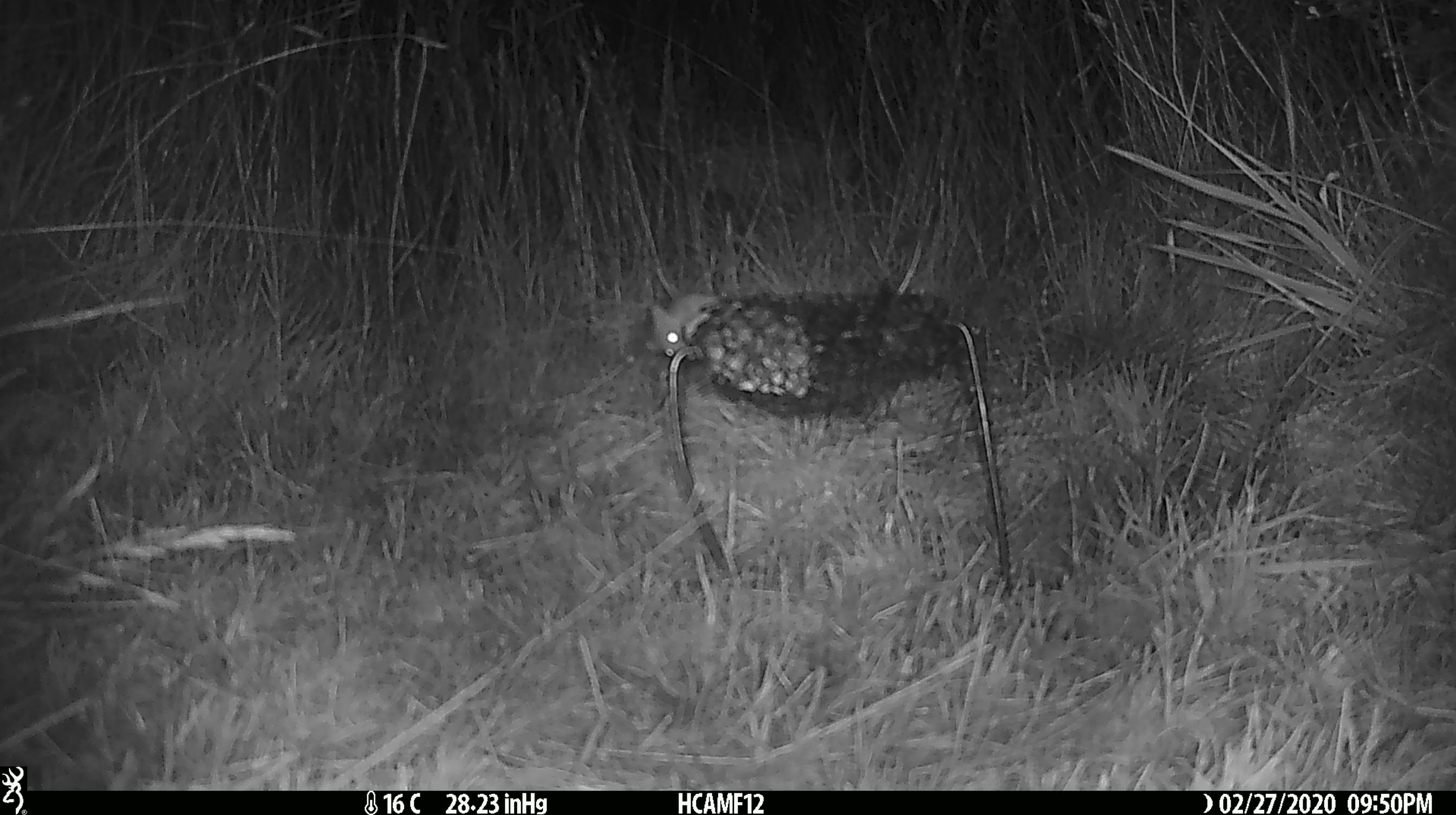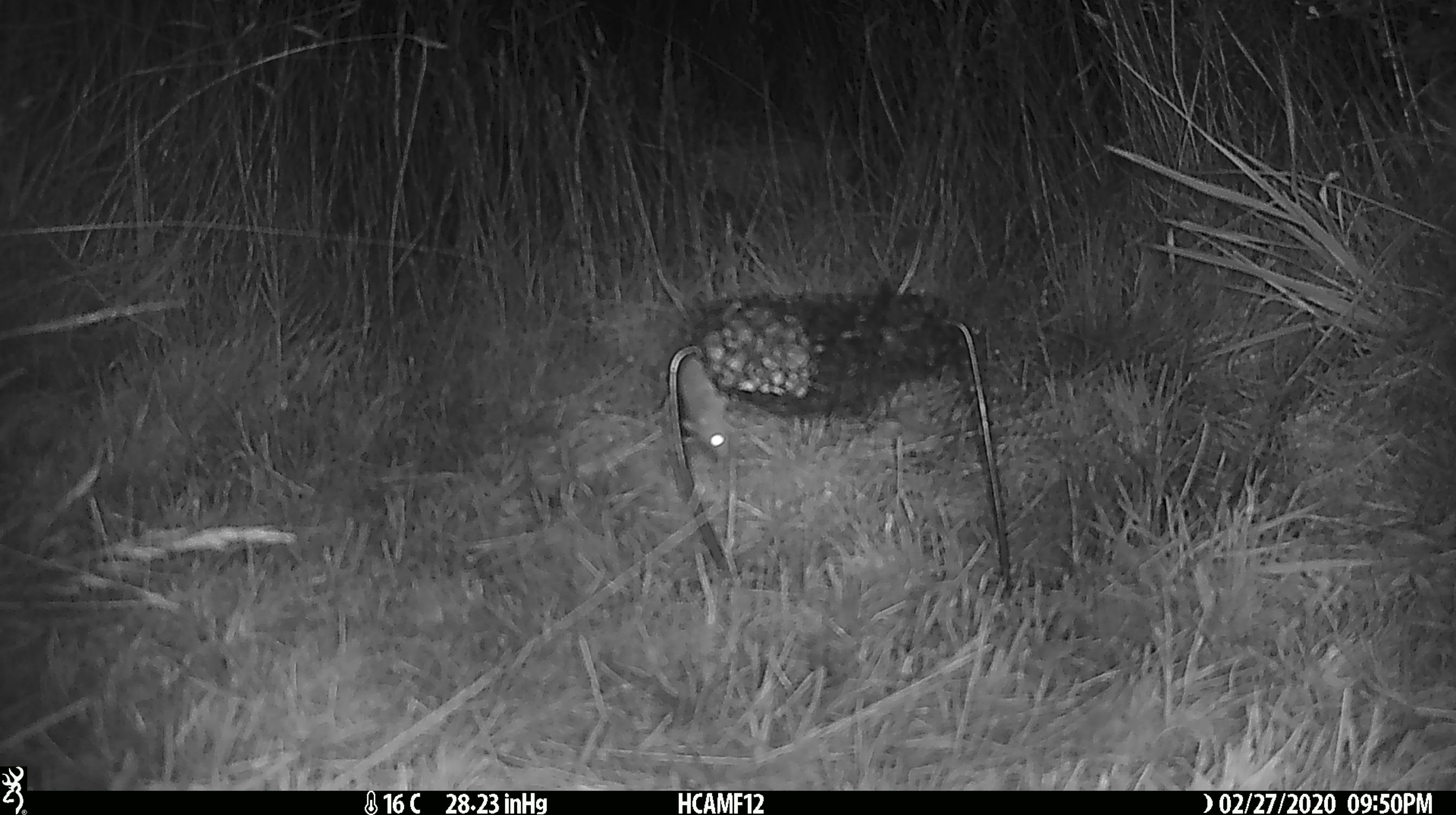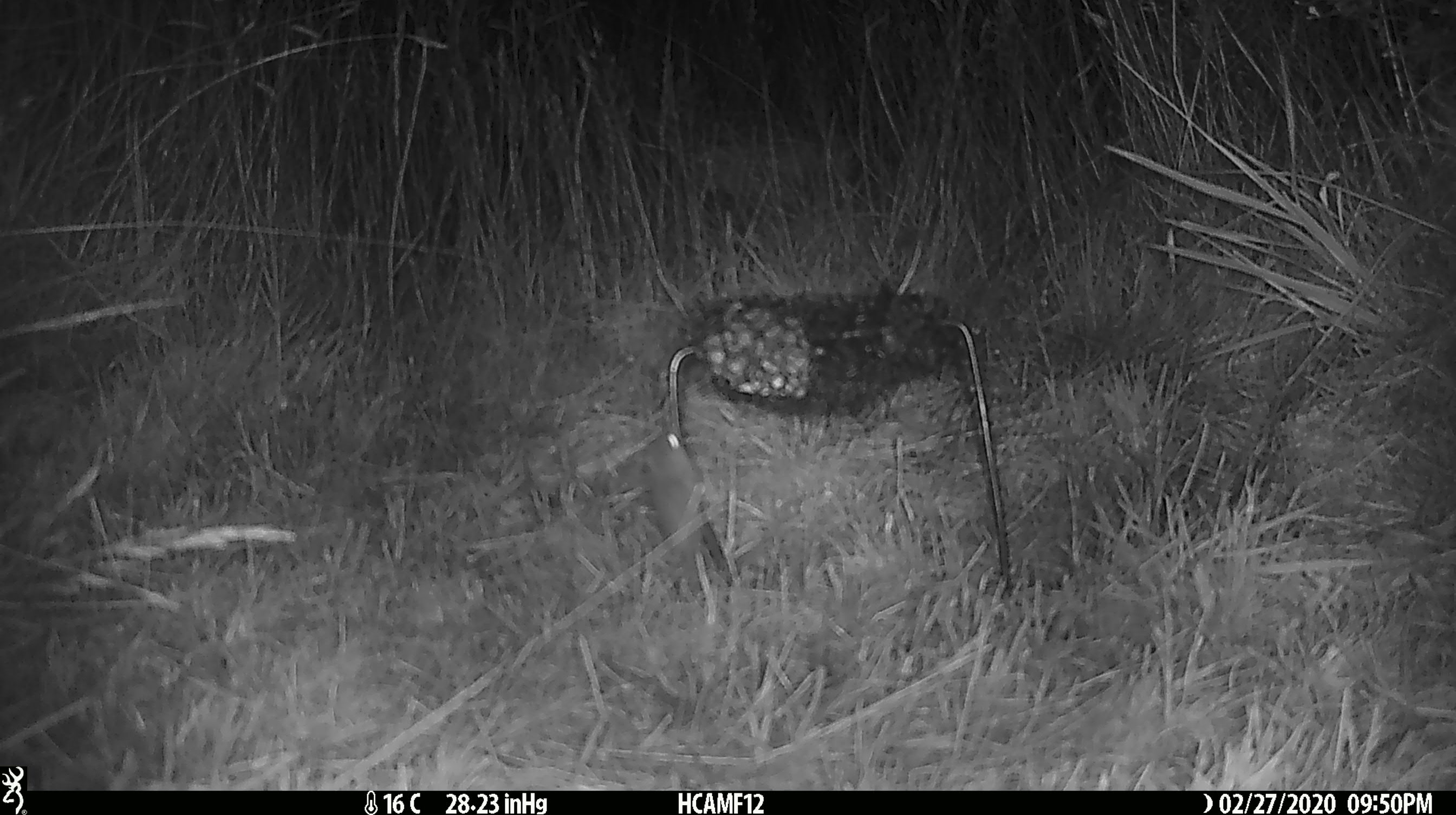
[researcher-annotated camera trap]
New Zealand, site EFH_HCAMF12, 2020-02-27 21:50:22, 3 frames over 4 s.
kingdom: Animalia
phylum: Chordata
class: Mammalia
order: Rodentia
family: Muridae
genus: Mus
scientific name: Mus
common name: mouse